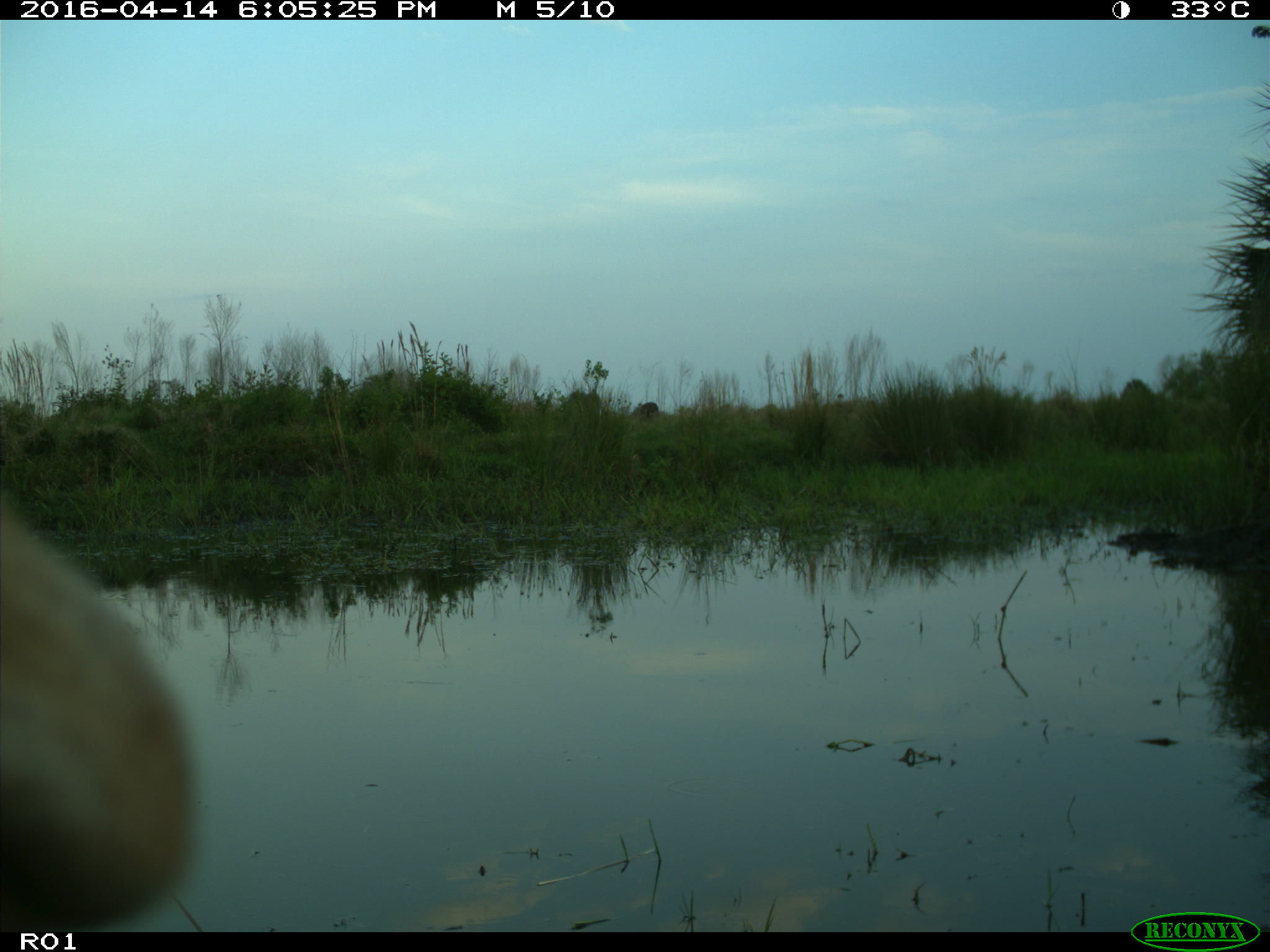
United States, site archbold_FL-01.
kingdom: Animalia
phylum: Chordata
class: Mammalia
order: Artiodactyla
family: Bovidae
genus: Bos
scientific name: Bos taurus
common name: domestic cow